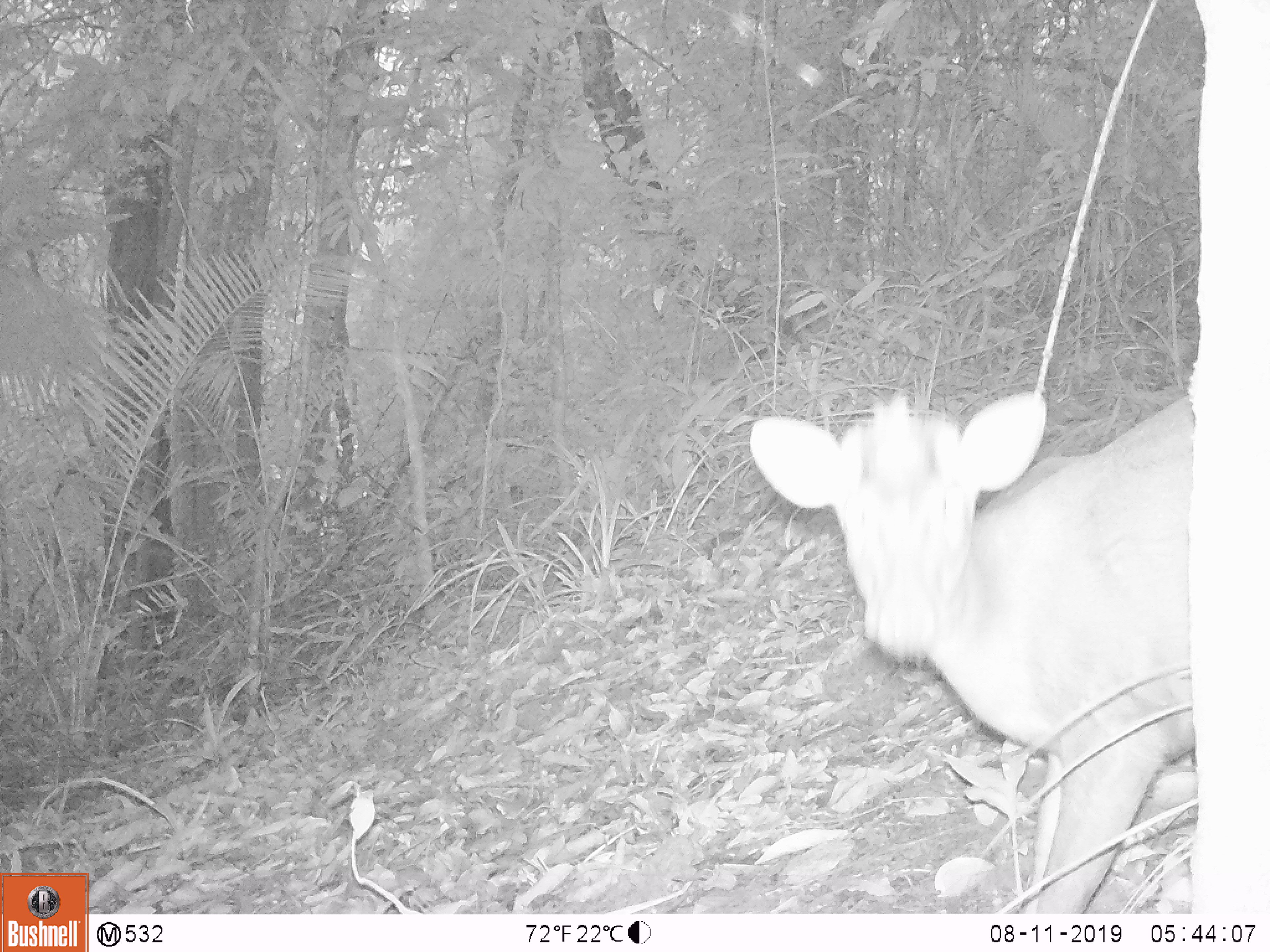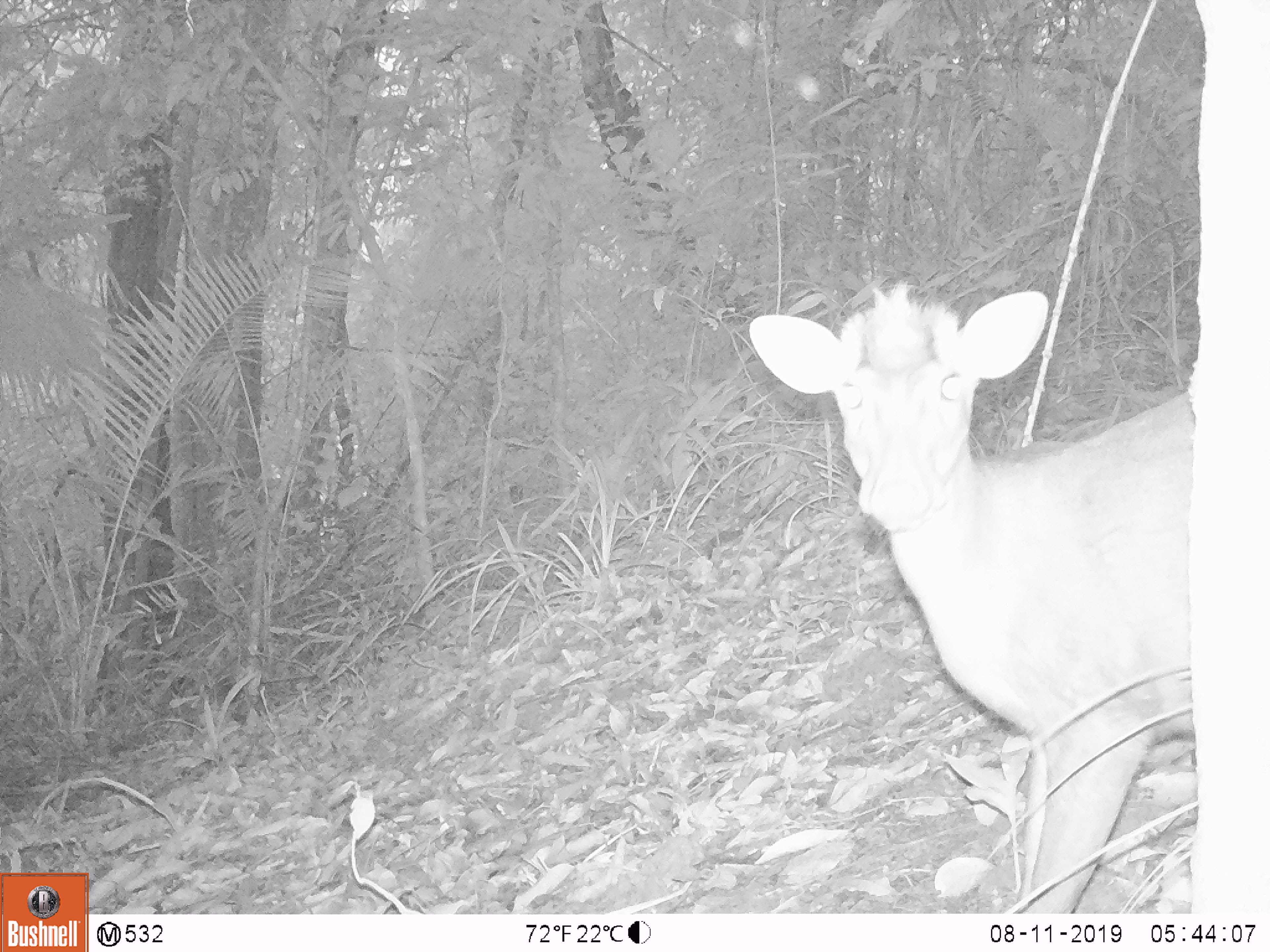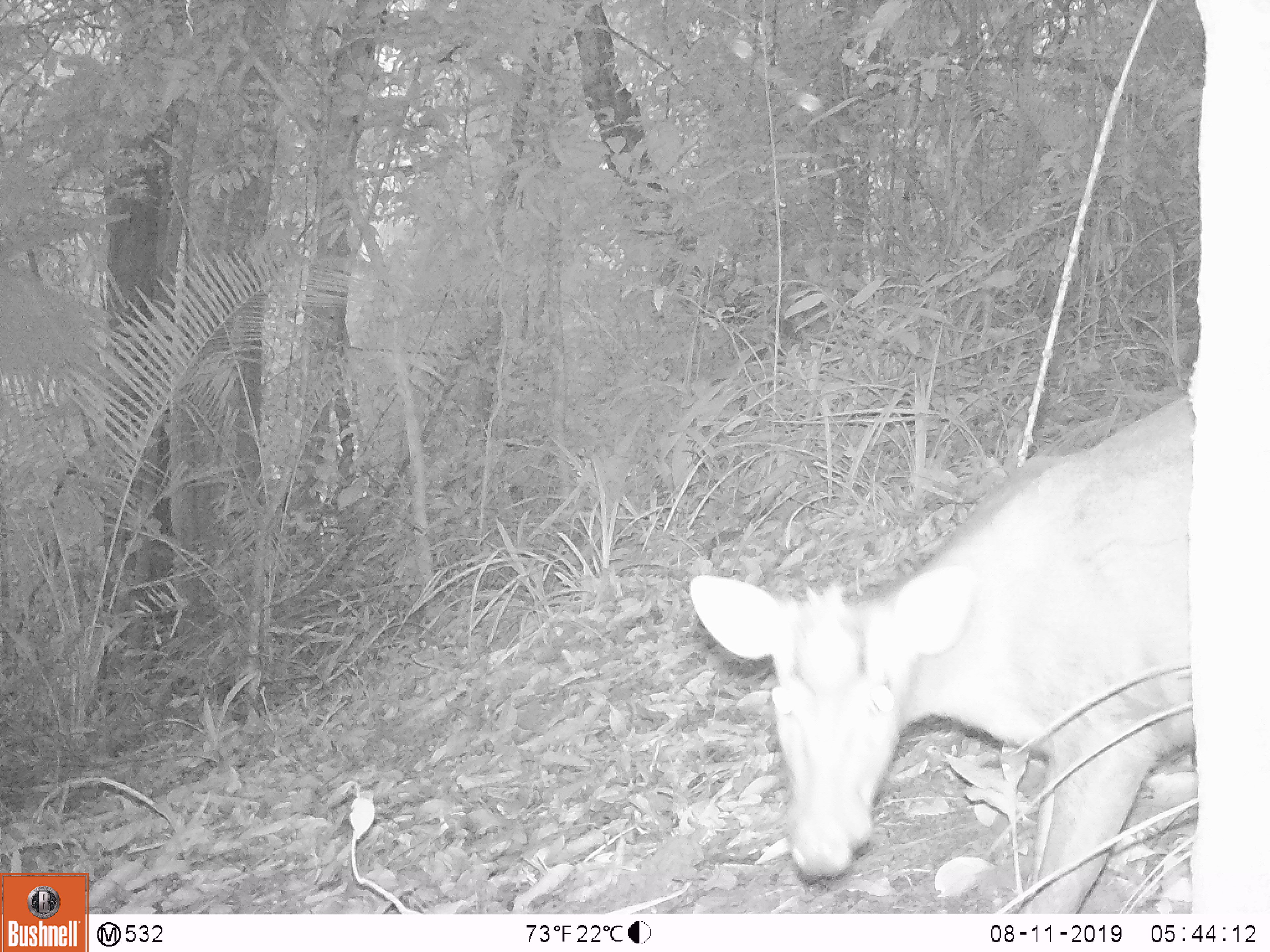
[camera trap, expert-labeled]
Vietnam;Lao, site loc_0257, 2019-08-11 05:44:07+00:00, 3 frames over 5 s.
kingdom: Animalia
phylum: Chordata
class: Mammalia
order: Artiodactyla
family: Cervidae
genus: Muntiacus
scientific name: Muntiacus rooseveltorum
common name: roosevelt's muntjac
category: roosevelts muntjac group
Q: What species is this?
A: Roosevelts muntjac group (roosevelt's muntjac) (Muntiacus rooseveltorum).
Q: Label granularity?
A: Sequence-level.